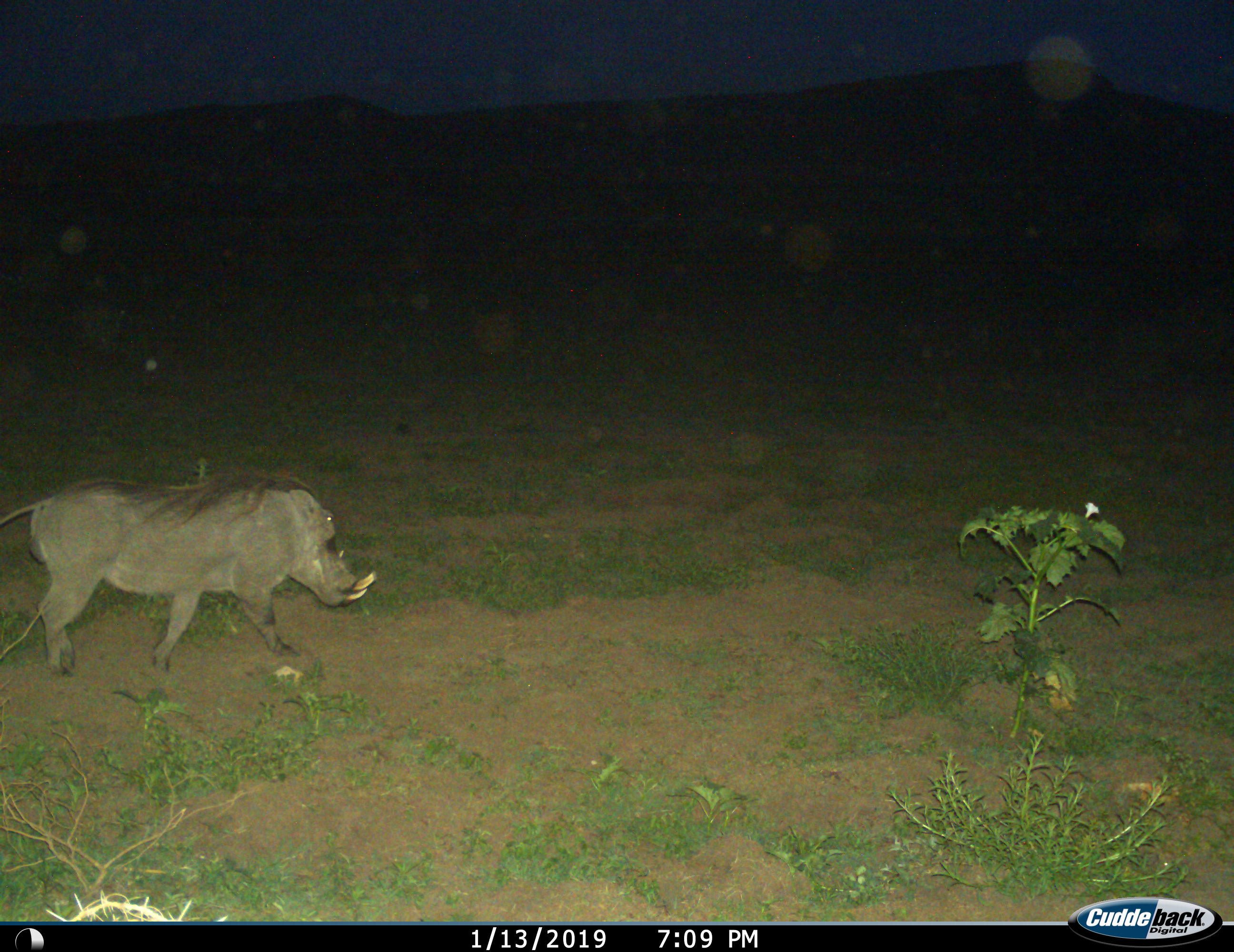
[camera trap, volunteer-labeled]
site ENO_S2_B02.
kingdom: Animalia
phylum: Chordata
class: Mammalia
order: Artiodactyla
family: Suidae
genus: Phacochoerus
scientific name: Phacochoerus africanus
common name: warthog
Warthog (Phacochoerus africanus), count 1. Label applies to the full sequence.